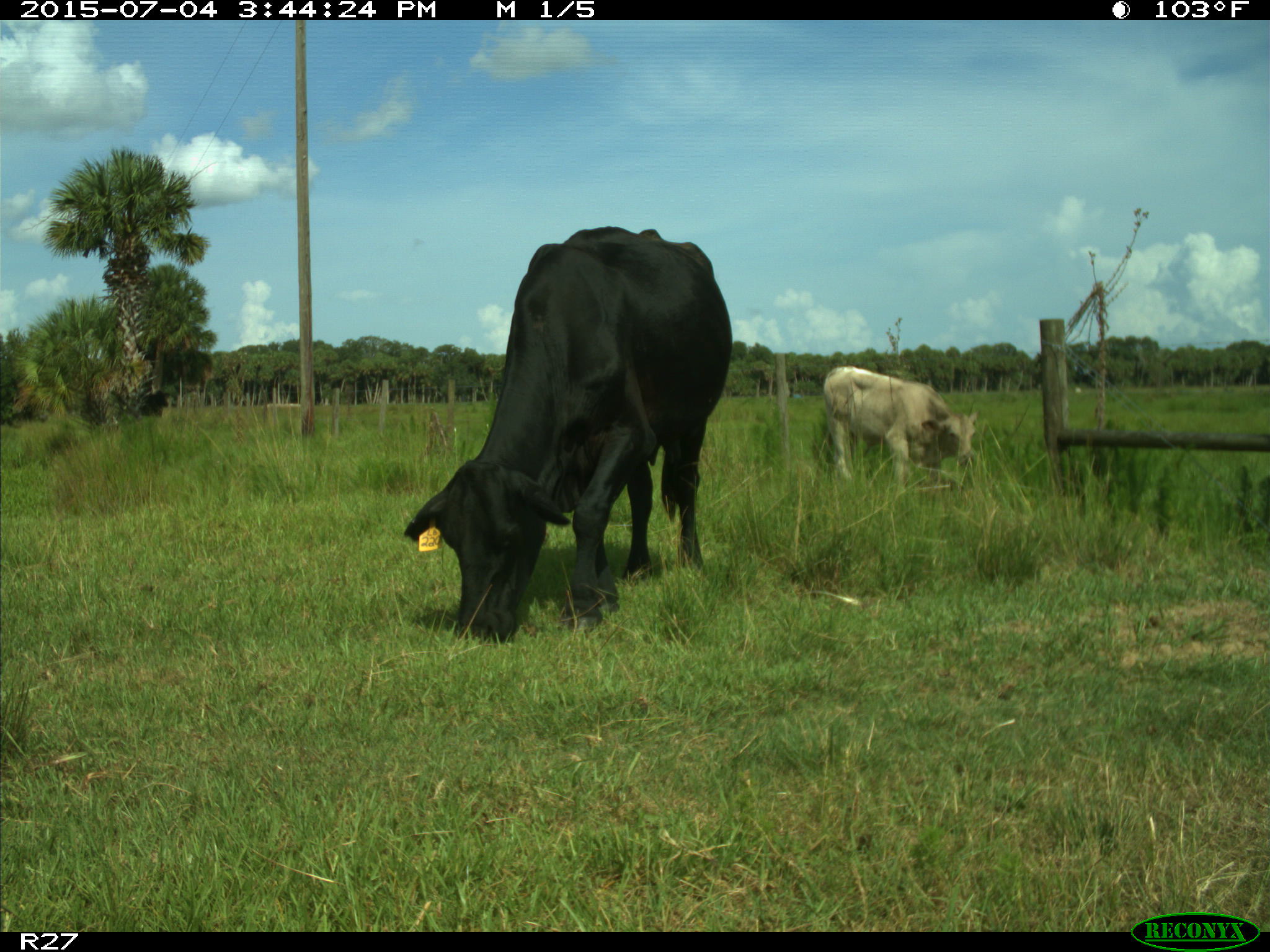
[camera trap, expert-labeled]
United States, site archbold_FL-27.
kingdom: Animalia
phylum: Chordata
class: Mammalia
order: Artiodactyla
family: Bovidae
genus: Bos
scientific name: Bos taurus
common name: domestic cow